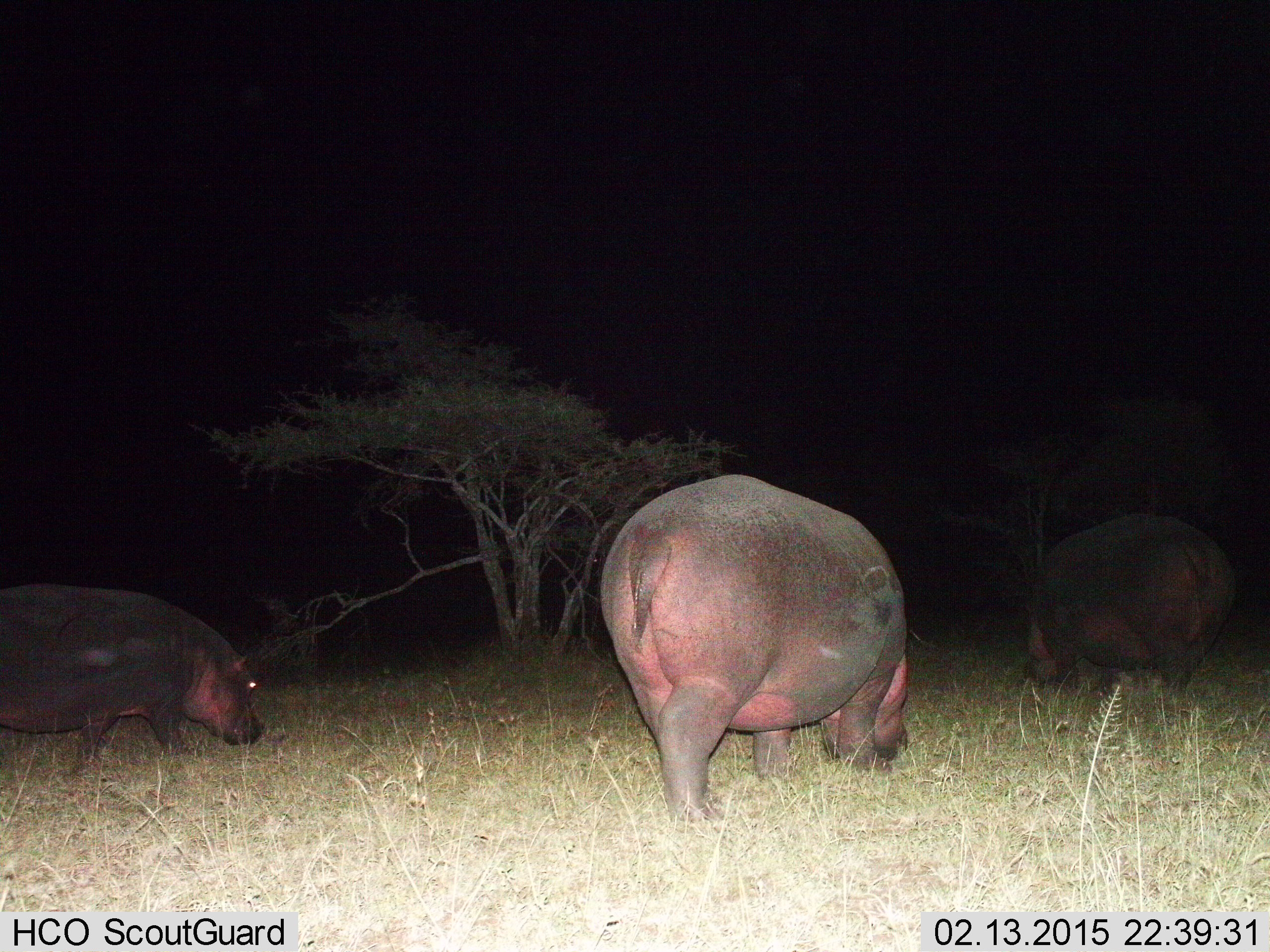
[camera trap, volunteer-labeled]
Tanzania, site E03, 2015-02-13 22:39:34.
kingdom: Animalia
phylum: Chordata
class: Mammalia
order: Artiodactyla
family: Hippopotamidae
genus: Hippopotamus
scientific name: Hippopotamus amphibius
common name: hippopotamus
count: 3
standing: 20%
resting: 0%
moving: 30%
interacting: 0%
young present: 0%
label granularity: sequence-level